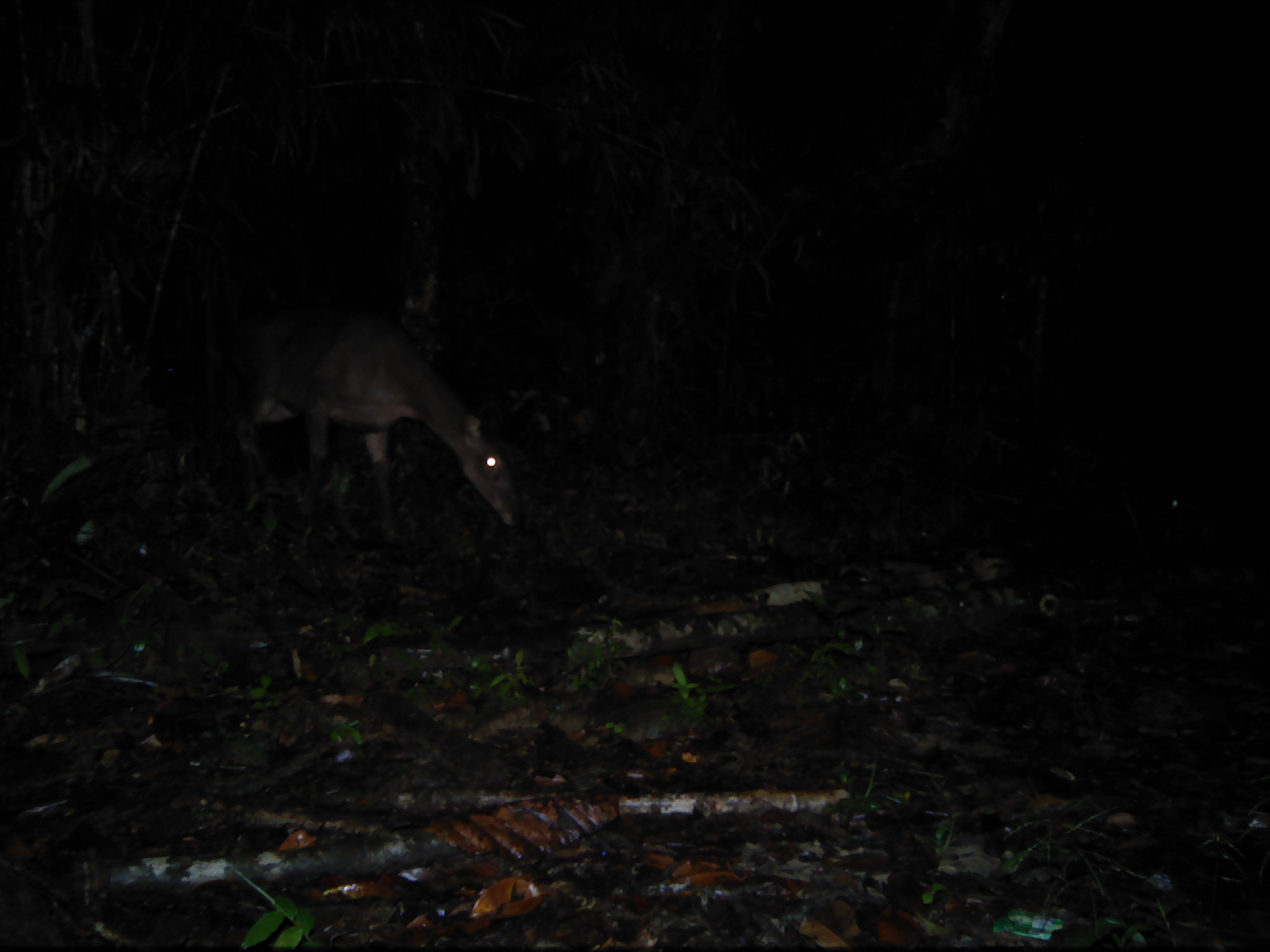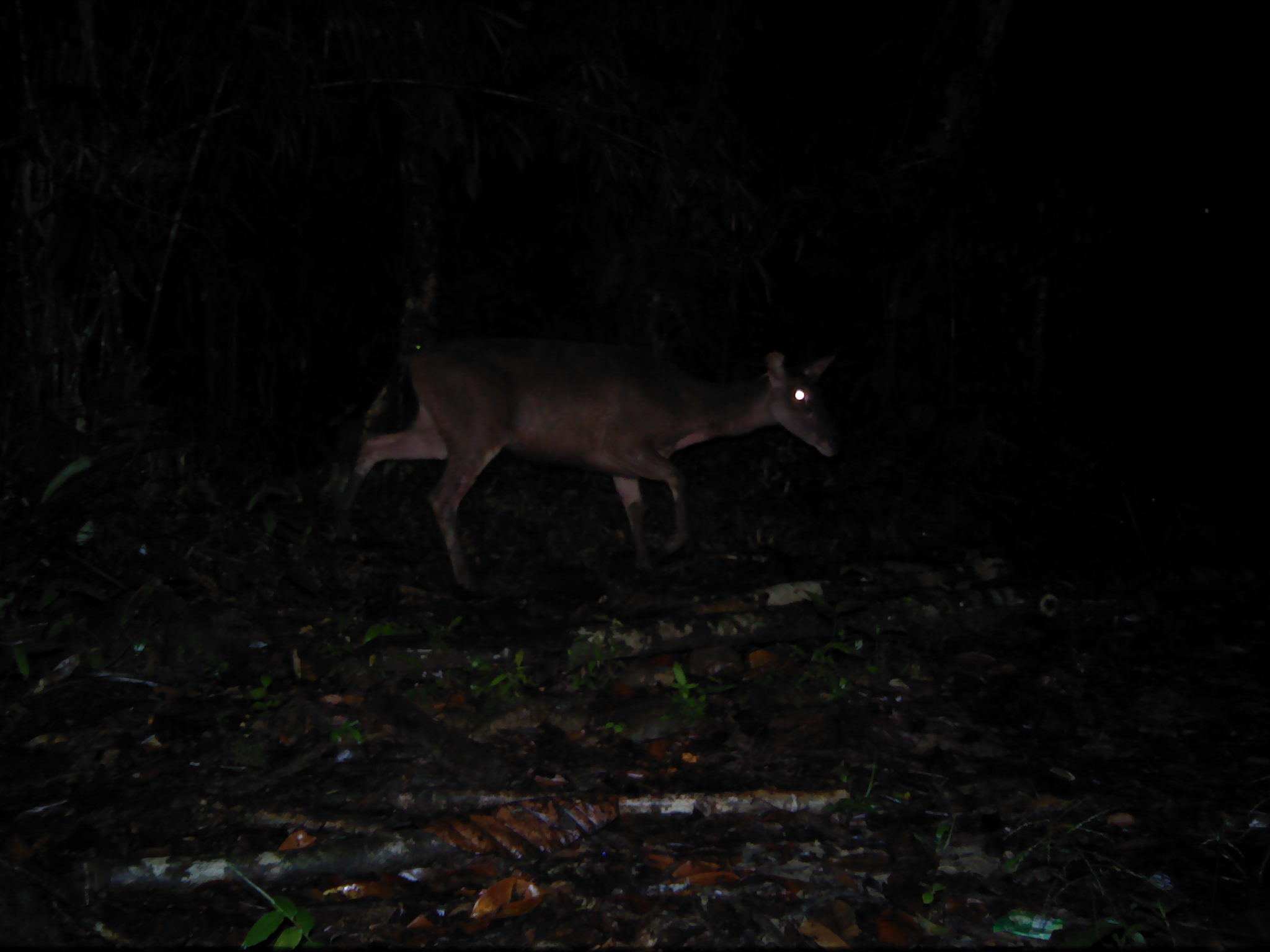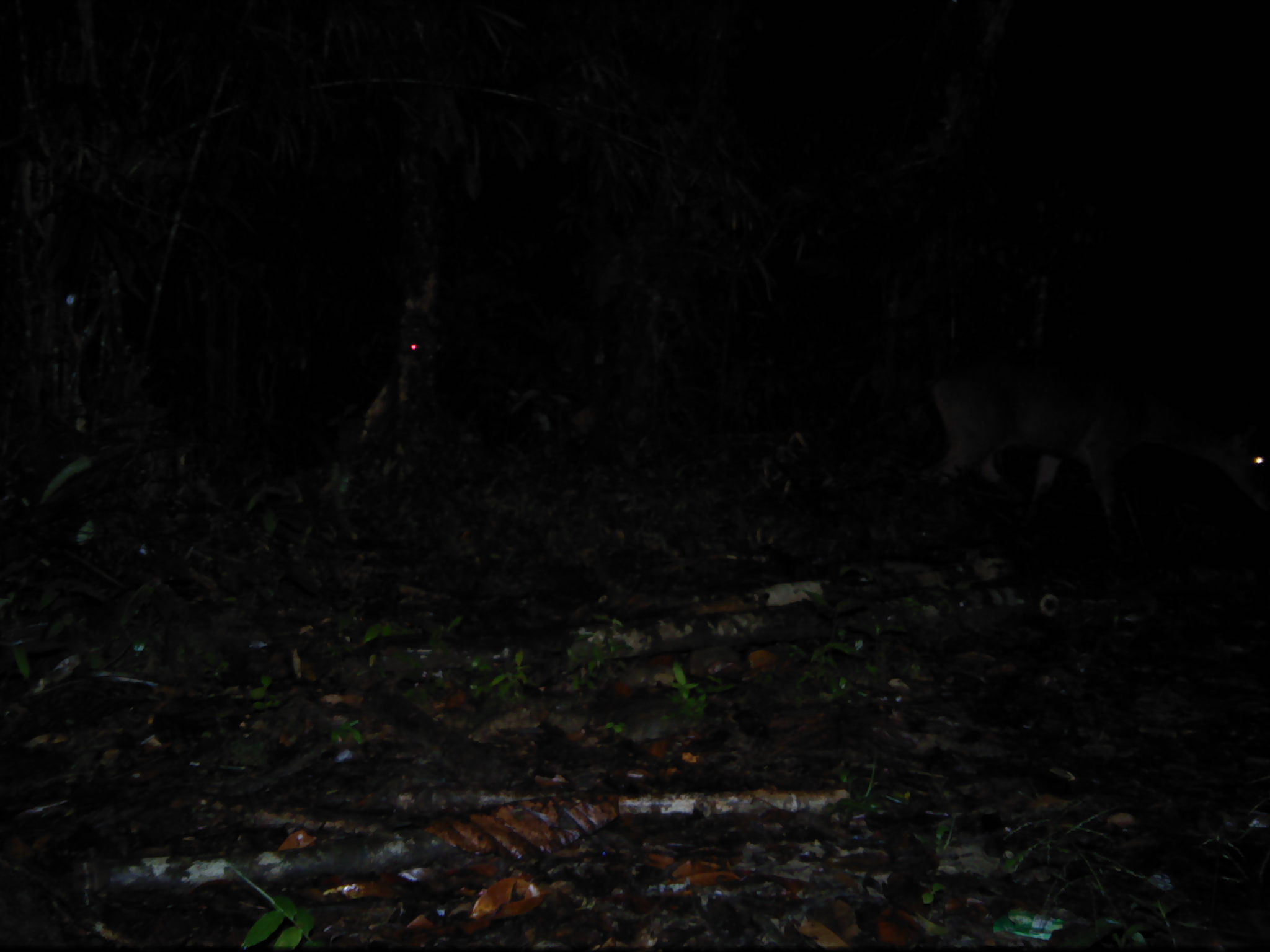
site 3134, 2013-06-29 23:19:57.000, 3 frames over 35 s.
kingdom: Animalia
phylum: Chordata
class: Mammalia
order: Artiodactyla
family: Cervidae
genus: Rusa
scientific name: Rusa unicolor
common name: sambar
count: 1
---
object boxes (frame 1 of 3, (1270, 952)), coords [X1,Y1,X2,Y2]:
rusa unicolor: [228,308,515,552]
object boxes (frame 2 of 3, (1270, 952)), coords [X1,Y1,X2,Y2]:
rusa unicolor: [340,330,846,588]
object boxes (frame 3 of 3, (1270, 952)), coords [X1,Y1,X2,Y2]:
rusa unicolor: [928,337,1270,530]